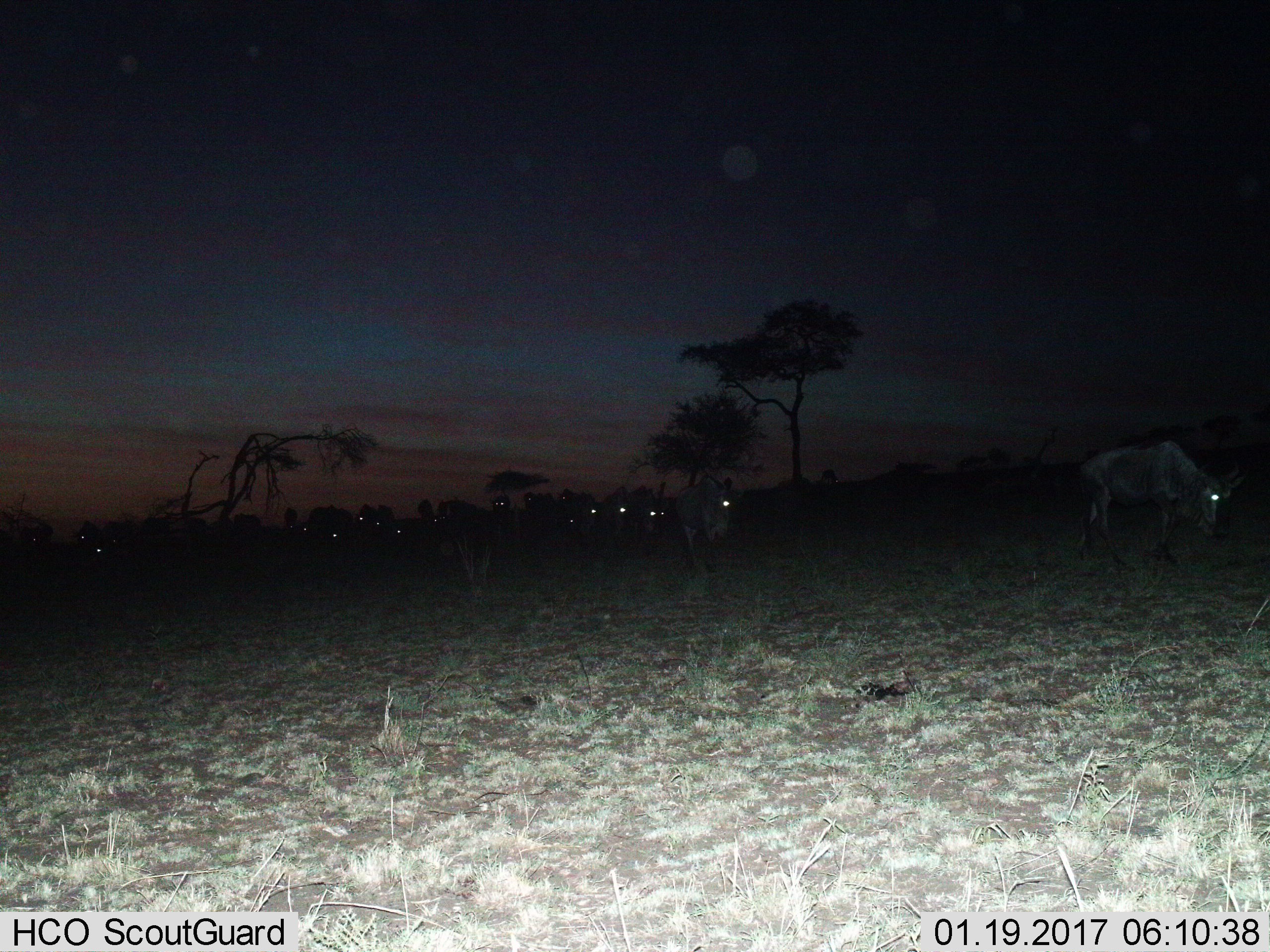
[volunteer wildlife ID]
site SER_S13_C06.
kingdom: Animalia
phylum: Chordata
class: Mammalia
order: Artiodactyla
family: Bovidae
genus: Connochaetes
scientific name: Connochaetes taurinus taurinus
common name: blue wildebeest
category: wildebeestblue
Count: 11-50.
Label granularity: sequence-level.